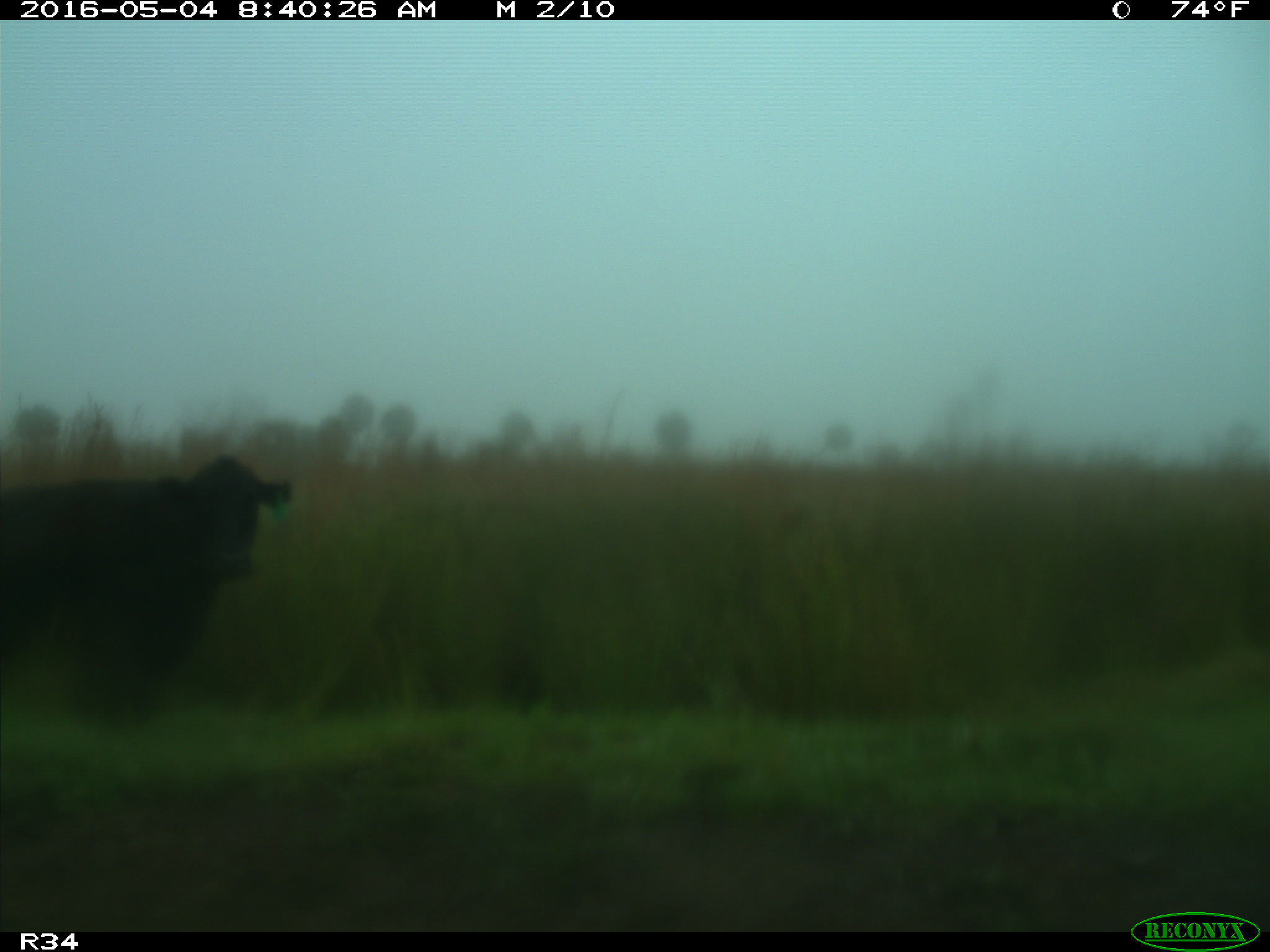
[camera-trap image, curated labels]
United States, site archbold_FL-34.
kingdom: Animalia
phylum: Chordata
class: Mammalia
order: Artiodactyla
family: Bovidae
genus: Bos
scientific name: Bos taurus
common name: domestic cow